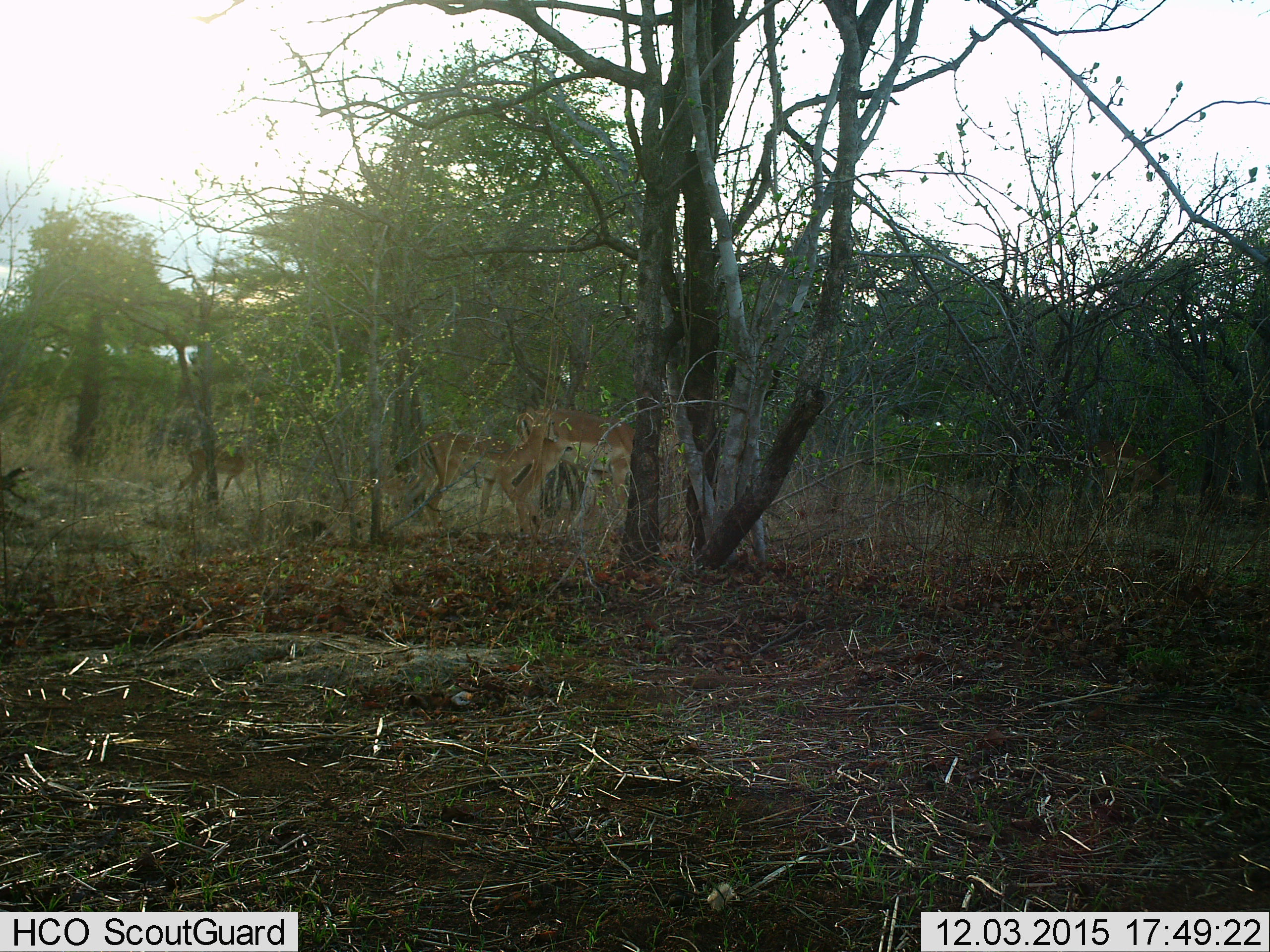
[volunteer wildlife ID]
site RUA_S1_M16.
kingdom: Animalia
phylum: Chordata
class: Mammalia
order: Artiodactyla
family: Bovidae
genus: Aepyceros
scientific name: Aepyceros melampus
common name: impala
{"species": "impala (Aepyceros melampus)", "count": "4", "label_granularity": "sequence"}